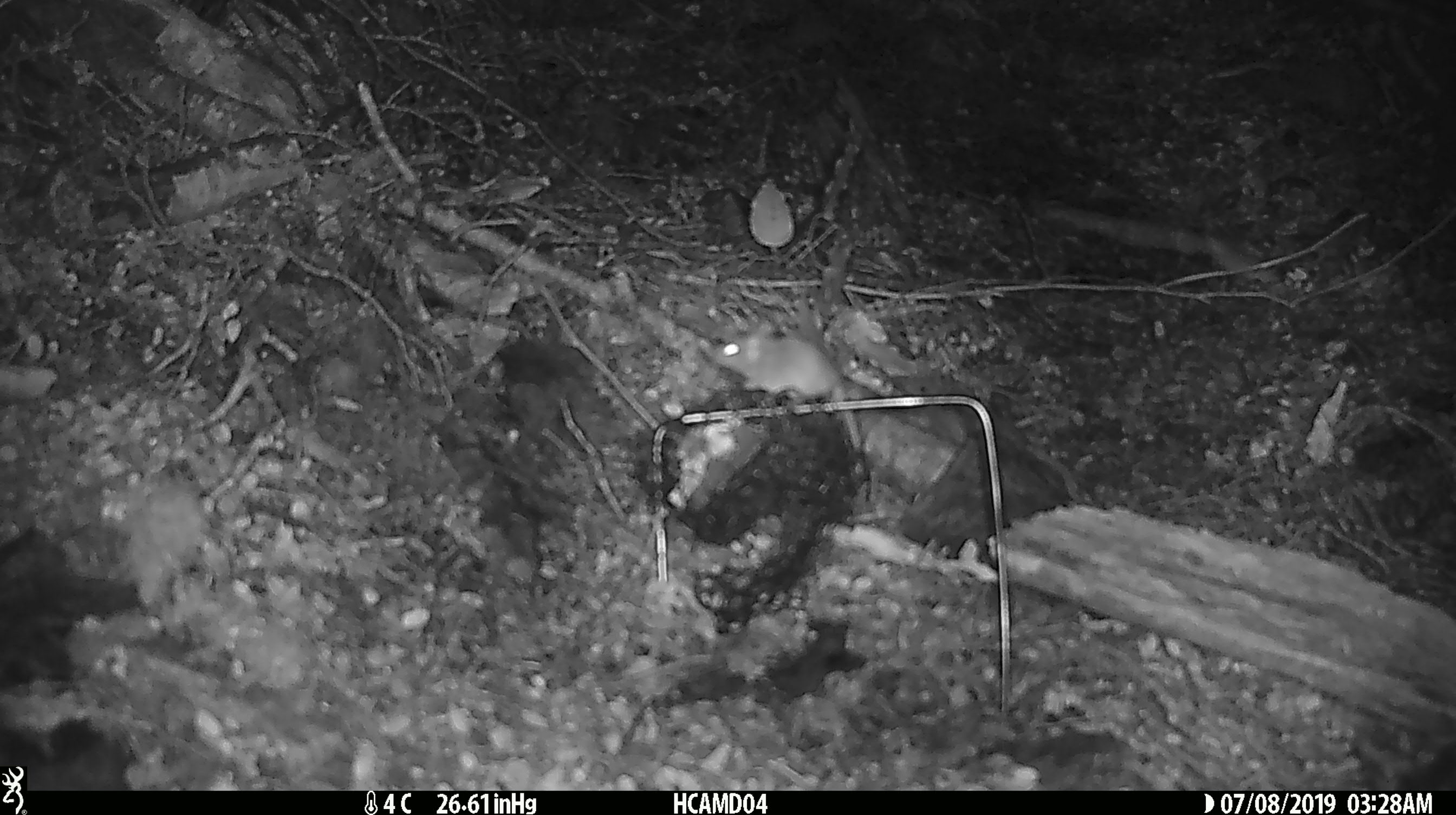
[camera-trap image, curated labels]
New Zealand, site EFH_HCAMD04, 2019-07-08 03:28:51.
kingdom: Animalia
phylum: Chordata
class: Mammalia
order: Rodentia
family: Muridae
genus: Mus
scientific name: Mus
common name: mouse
Mouse (Mus).